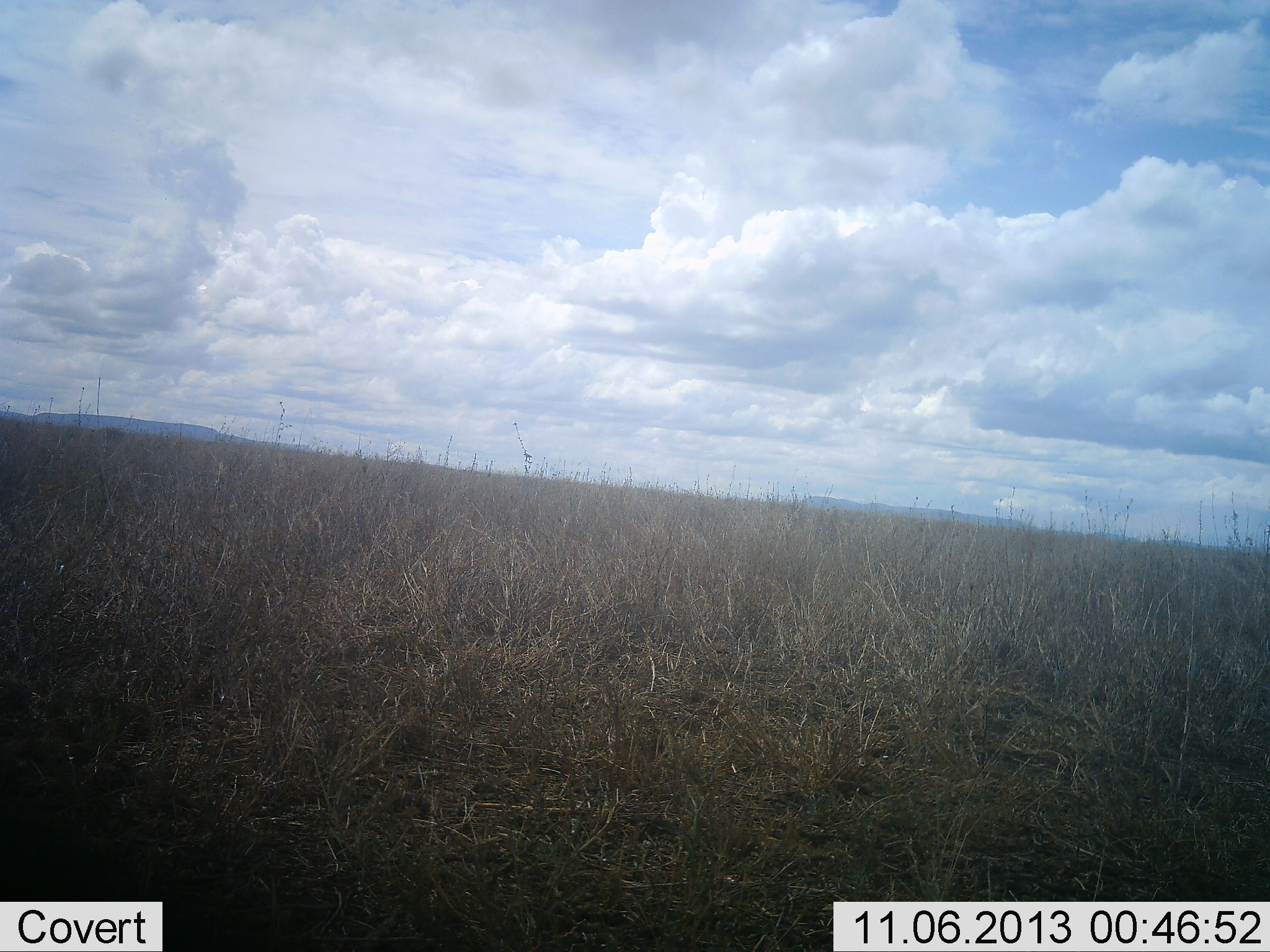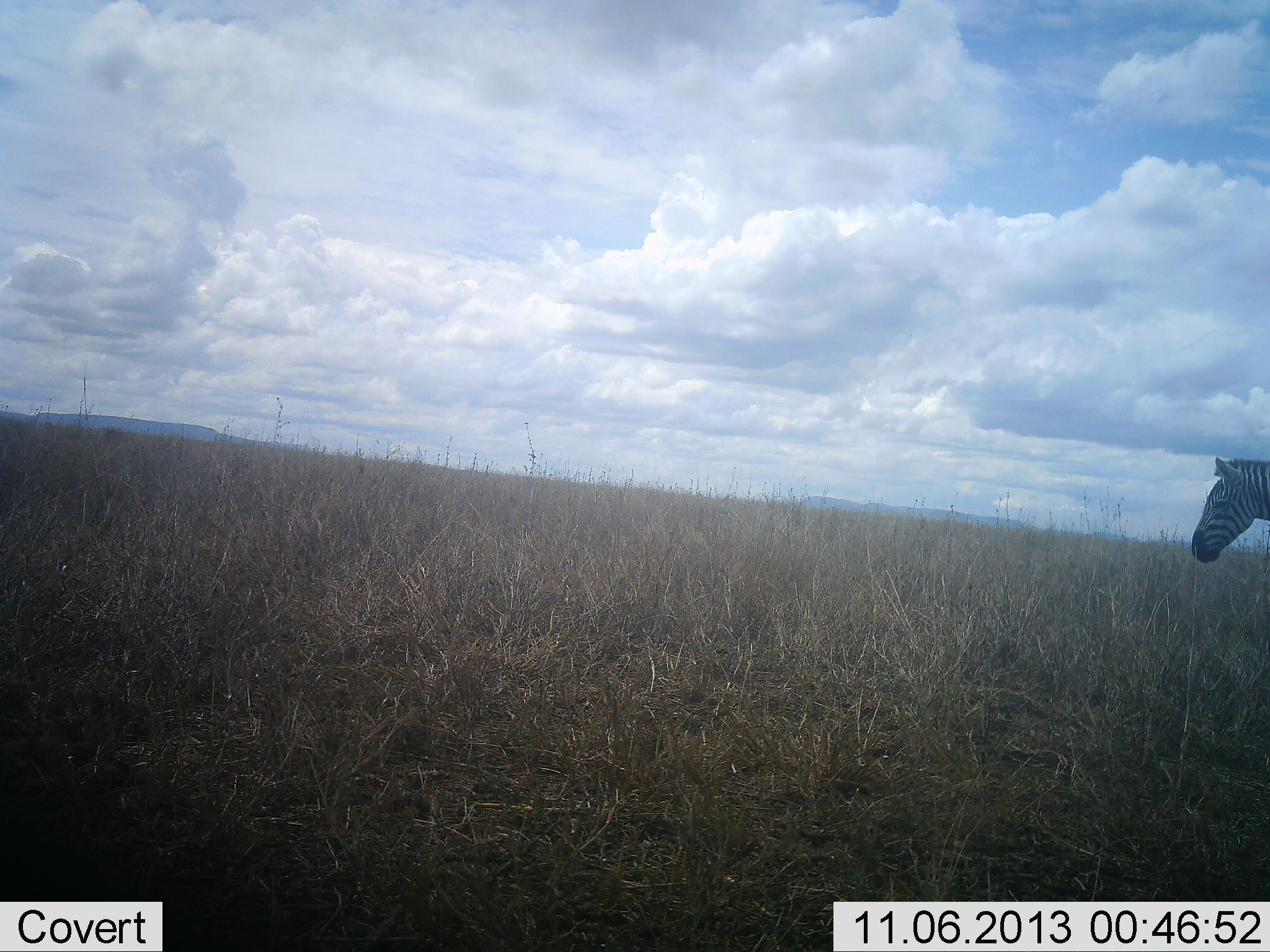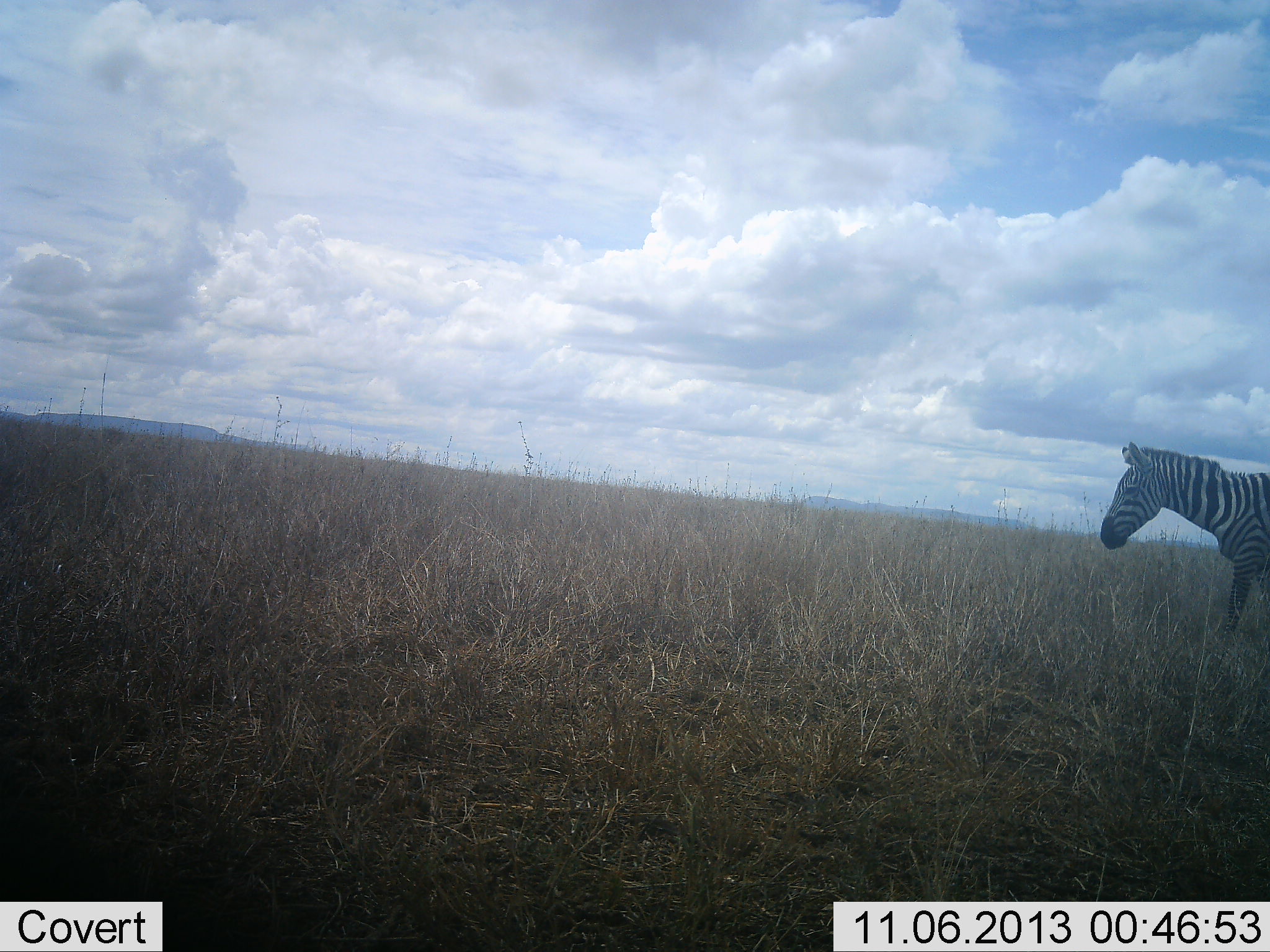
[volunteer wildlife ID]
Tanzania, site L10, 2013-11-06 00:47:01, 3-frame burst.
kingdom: Animalia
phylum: Chordata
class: Mammalia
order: Perissodactyla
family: Equidae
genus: Equus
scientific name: Equus quagga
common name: plains zebra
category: zebra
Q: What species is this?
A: Zebra (plains zebra) (Equus quagga).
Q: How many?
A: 1.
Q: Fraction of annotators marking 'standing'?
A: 3%.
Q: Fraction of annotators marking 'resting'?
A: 0%.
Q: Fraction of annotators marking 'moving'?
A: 94%.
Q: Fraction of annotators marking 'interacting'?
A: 0%.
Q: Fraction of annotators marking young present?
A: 0%.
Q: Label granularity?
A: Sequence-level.